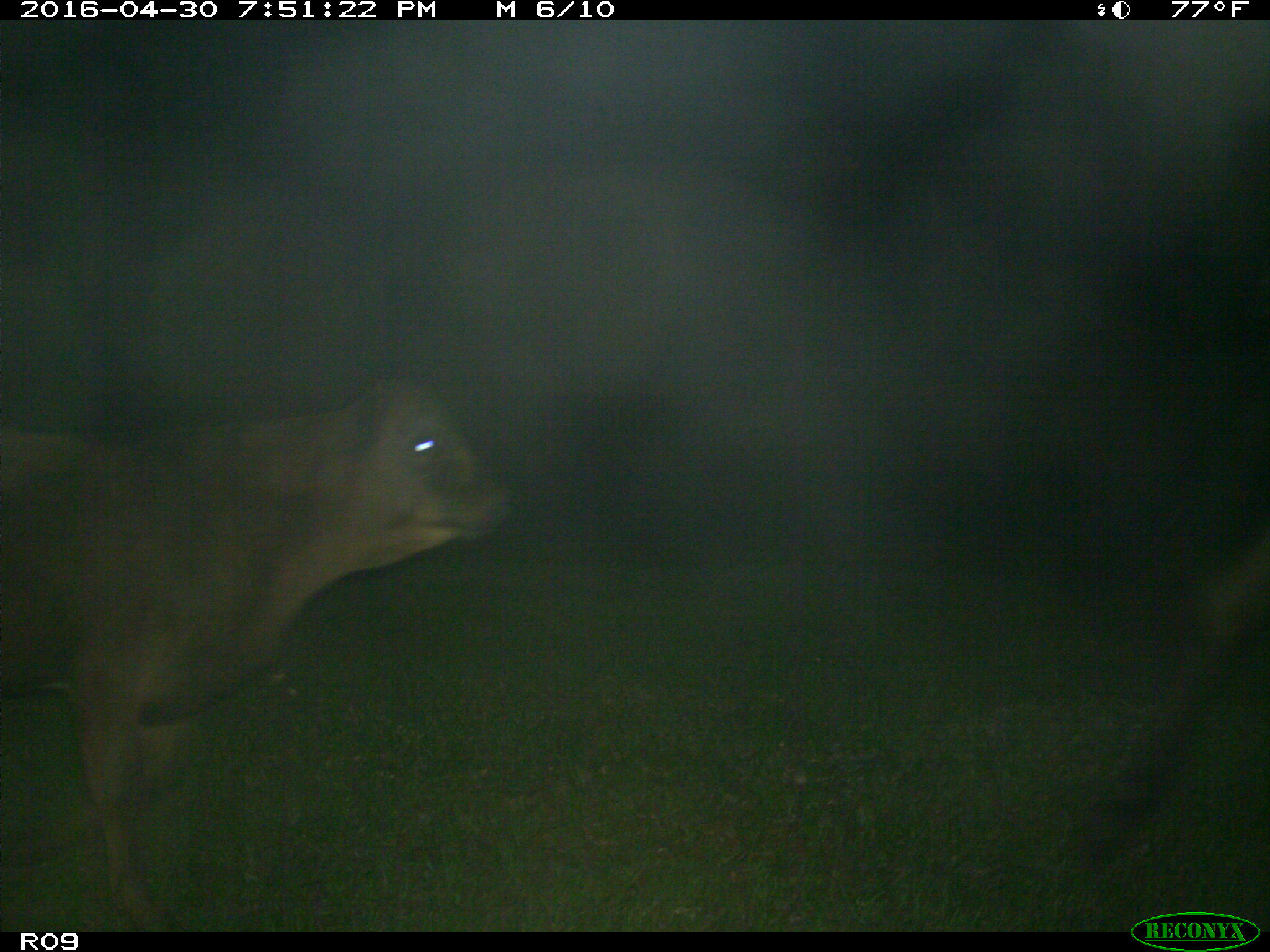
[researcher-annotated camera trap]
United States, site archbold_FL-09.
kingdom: Animalia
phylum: Chordata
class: Mammalia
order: Artiodactyla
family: Bovidae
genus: Bos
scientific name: Bos taurus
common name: domestic cow